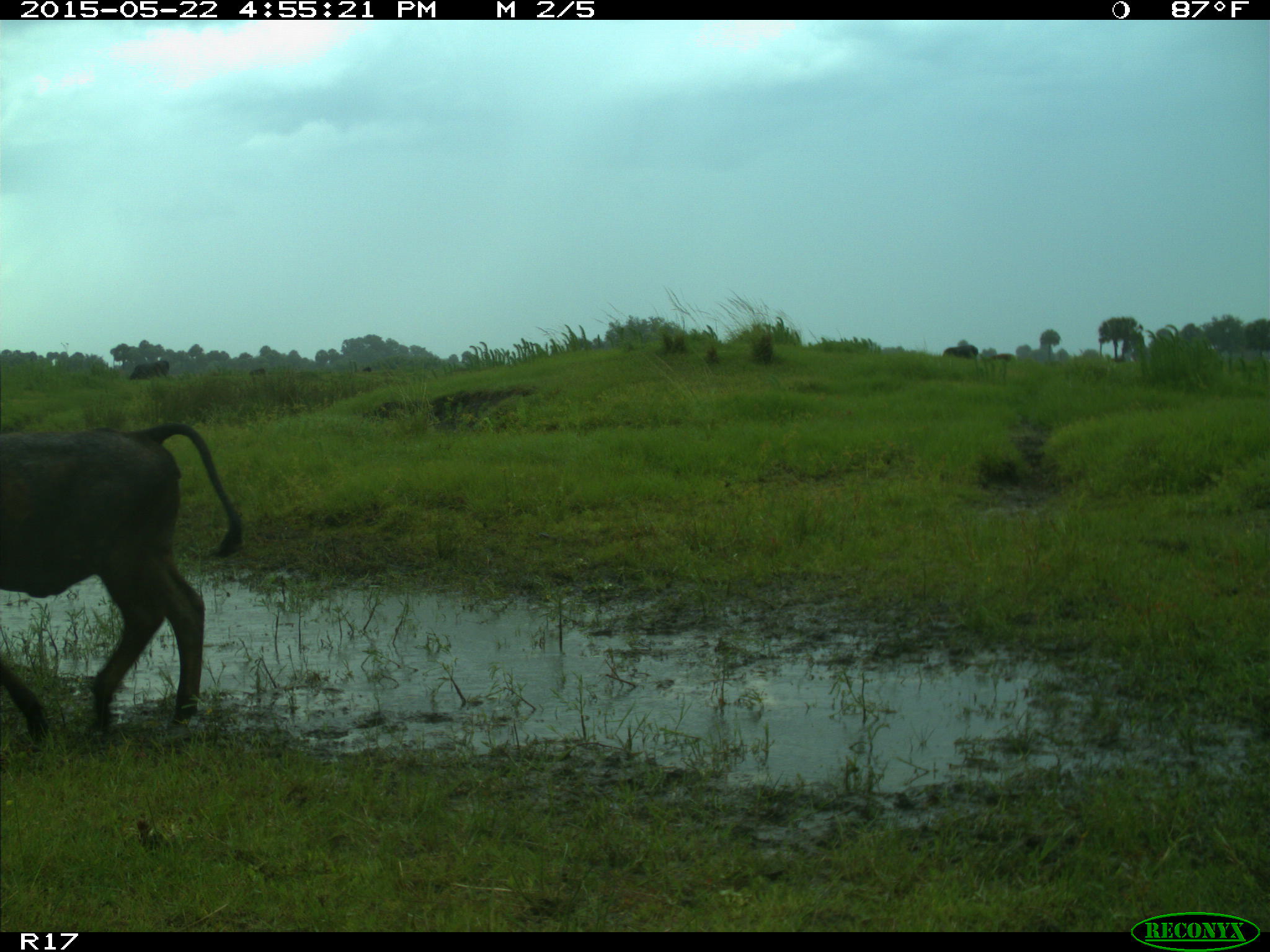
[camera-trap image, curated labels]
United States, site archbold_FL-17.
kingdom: Animalia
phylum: Chordata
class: Mammalia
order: Artiodactyla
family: Bovidae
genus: Bos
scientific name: Bos taurus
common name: domestic cow